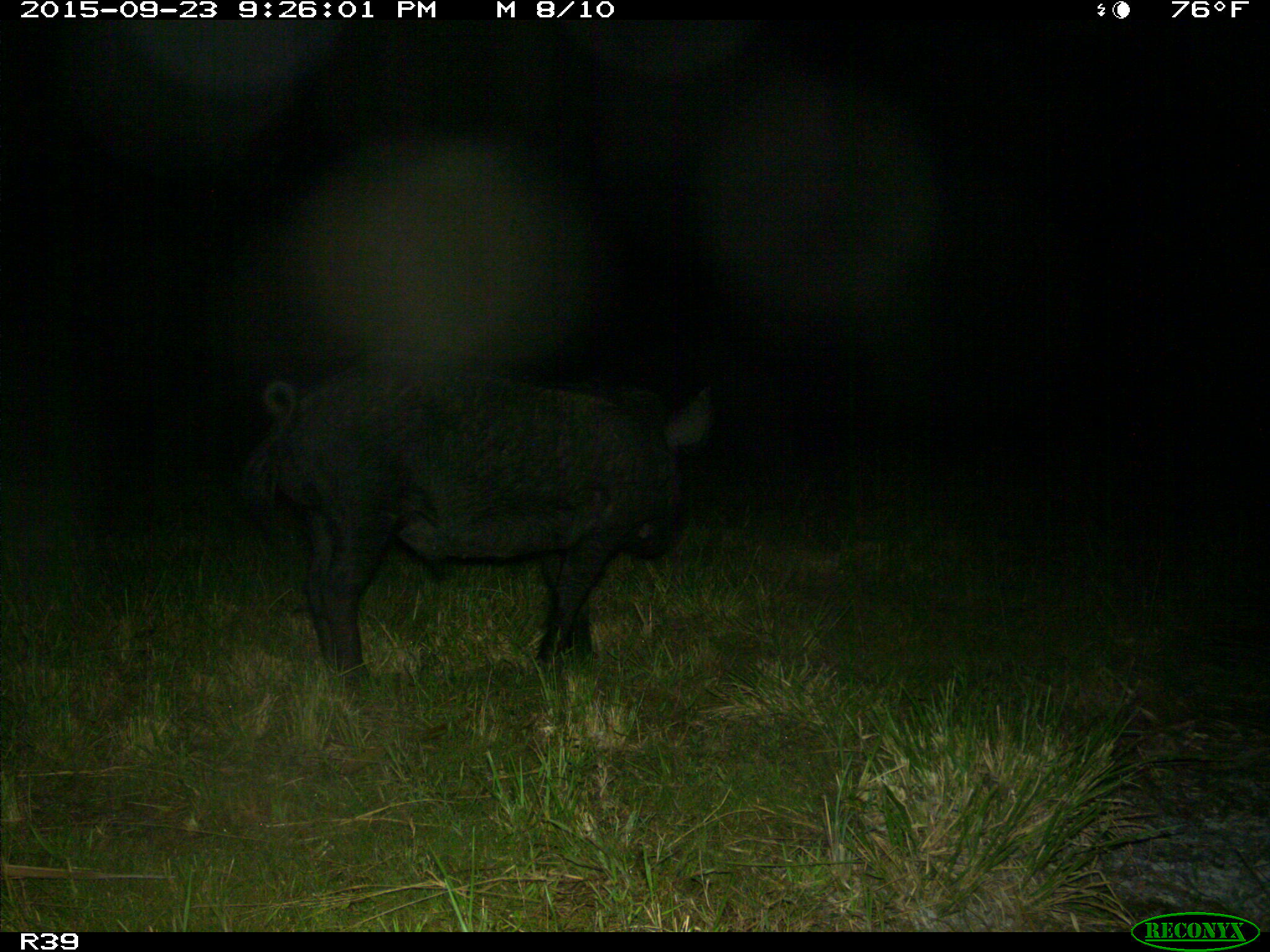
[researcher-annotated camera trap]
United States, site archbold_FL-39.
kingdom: Animalia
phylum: Chordata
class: Mammalia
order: Artiodactyla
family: Suidae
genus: Sus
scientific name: Sus scrofa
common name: wild boar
Sus scrofa (wild boar).